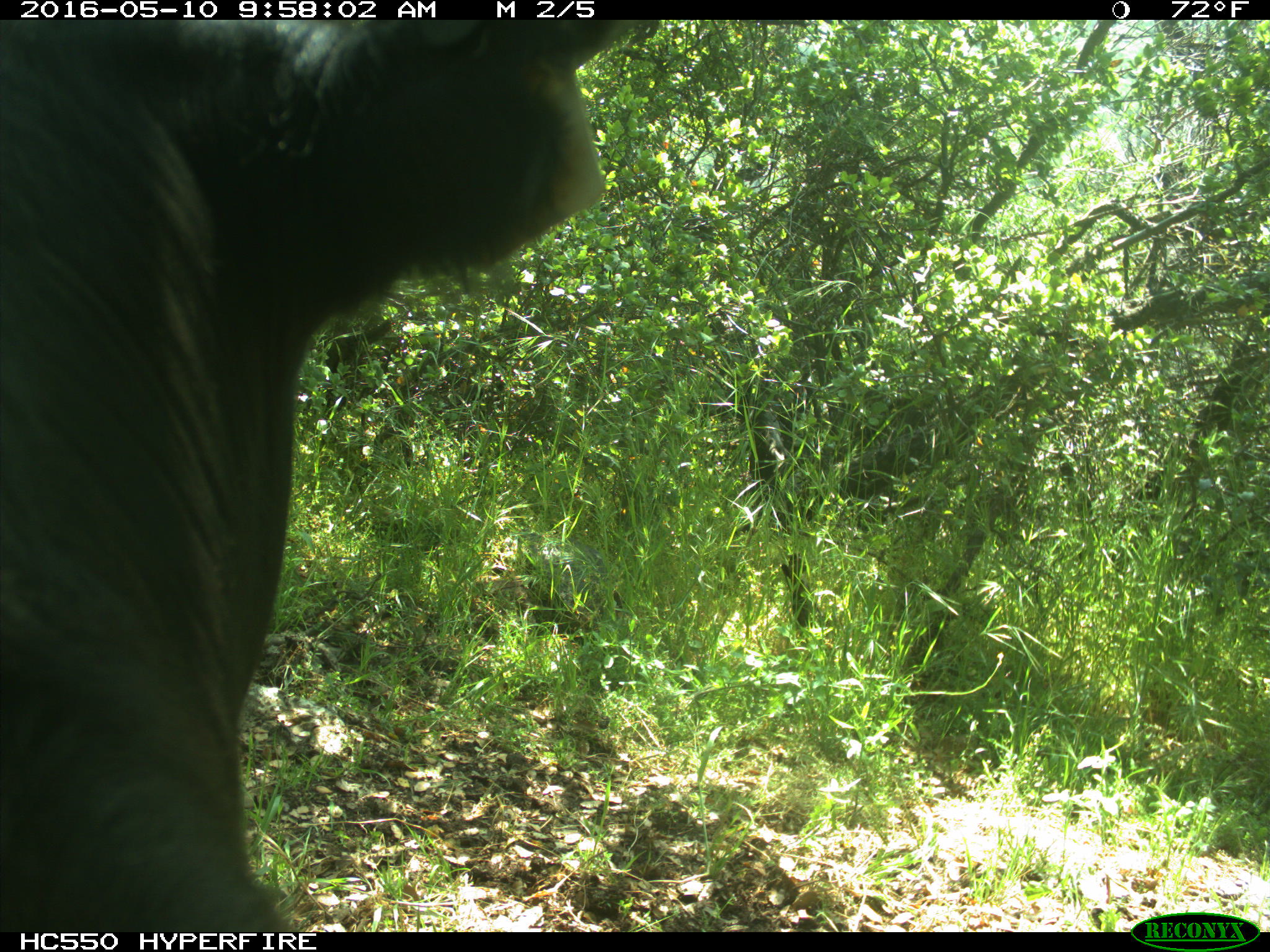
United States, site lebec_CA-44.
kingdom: Animalia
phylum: Chordata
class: Mammalia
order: Artiodactyla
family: Bovidae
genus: Bos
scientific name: Bos taurus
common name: domestic cow